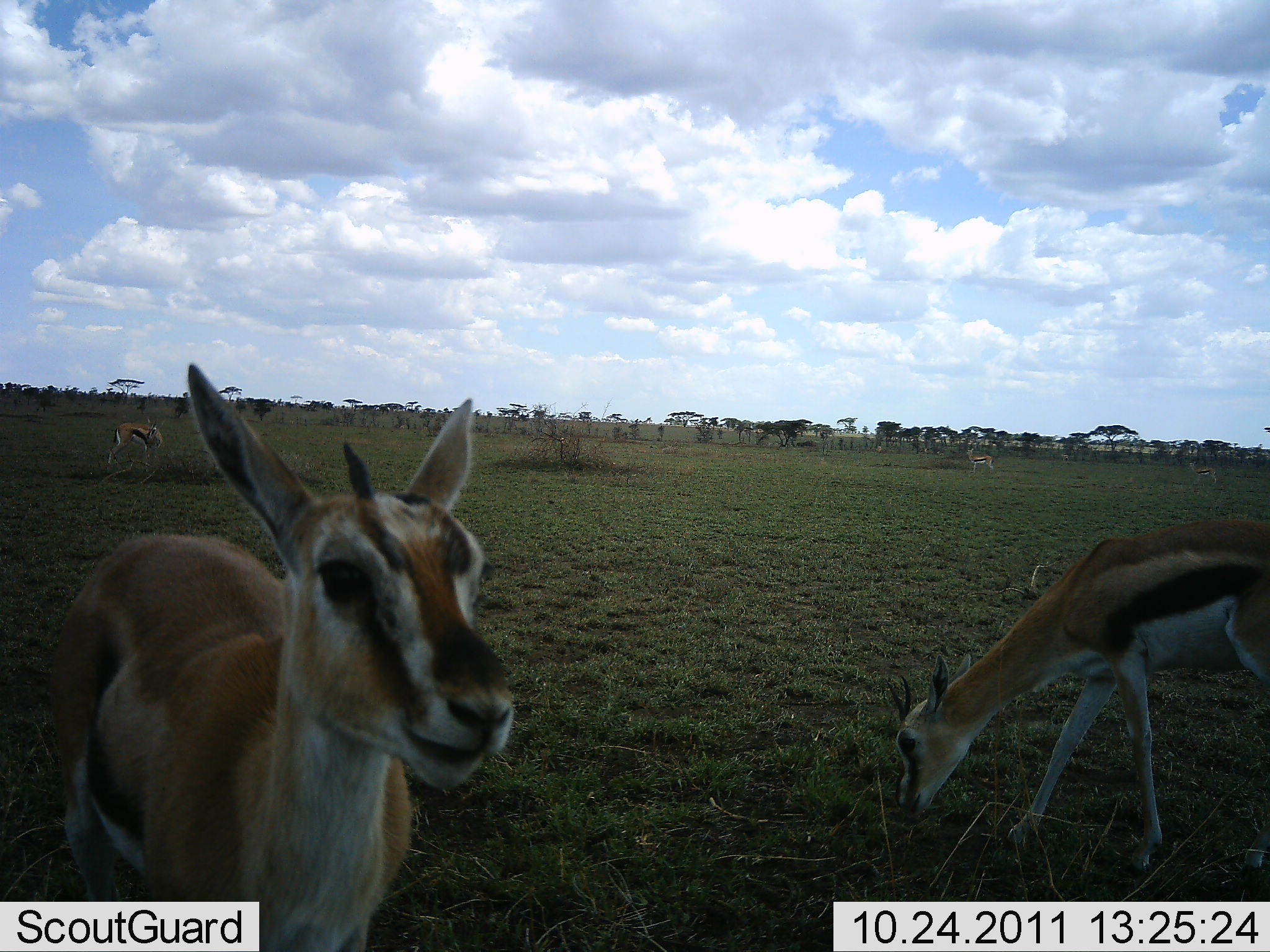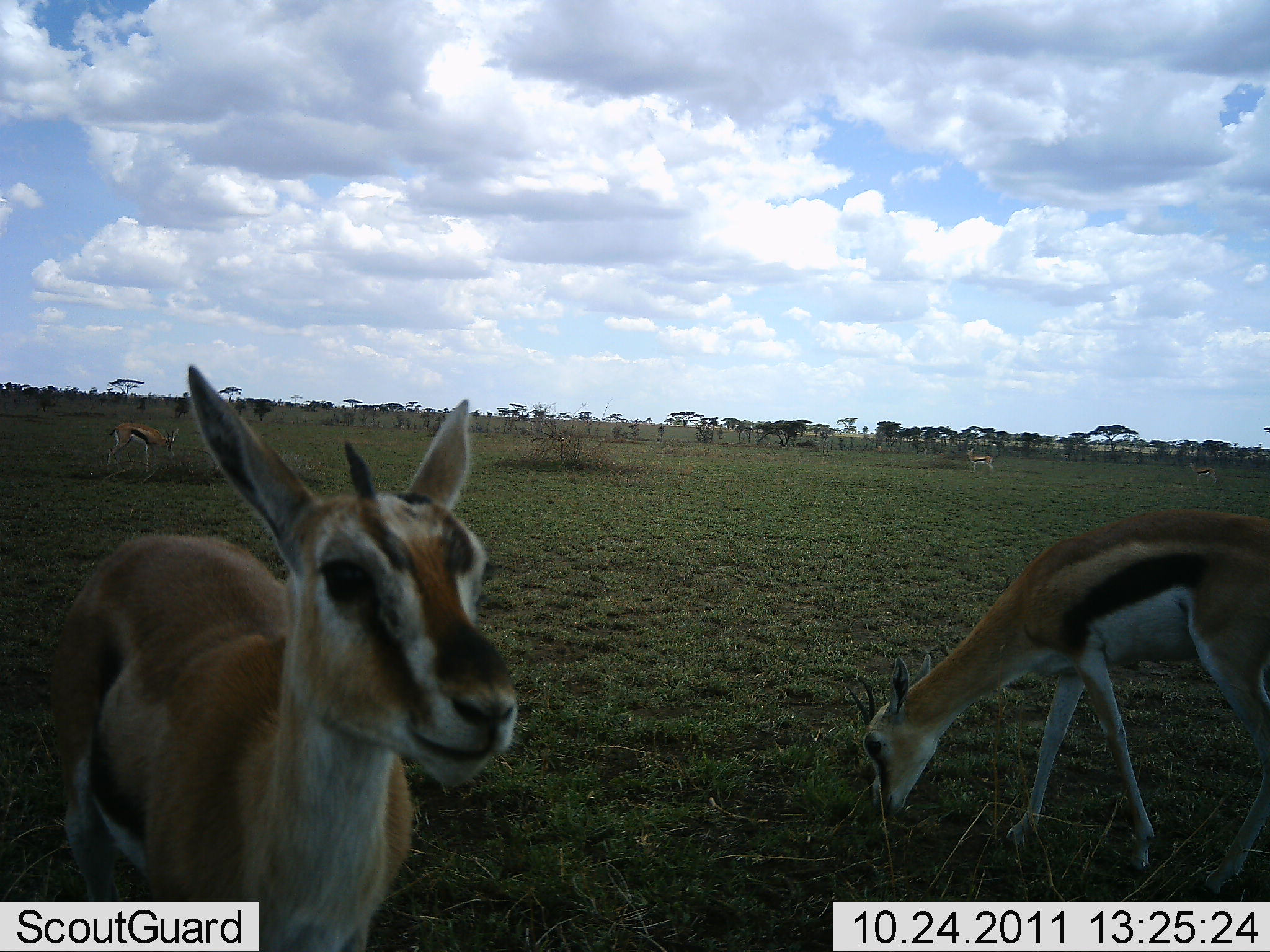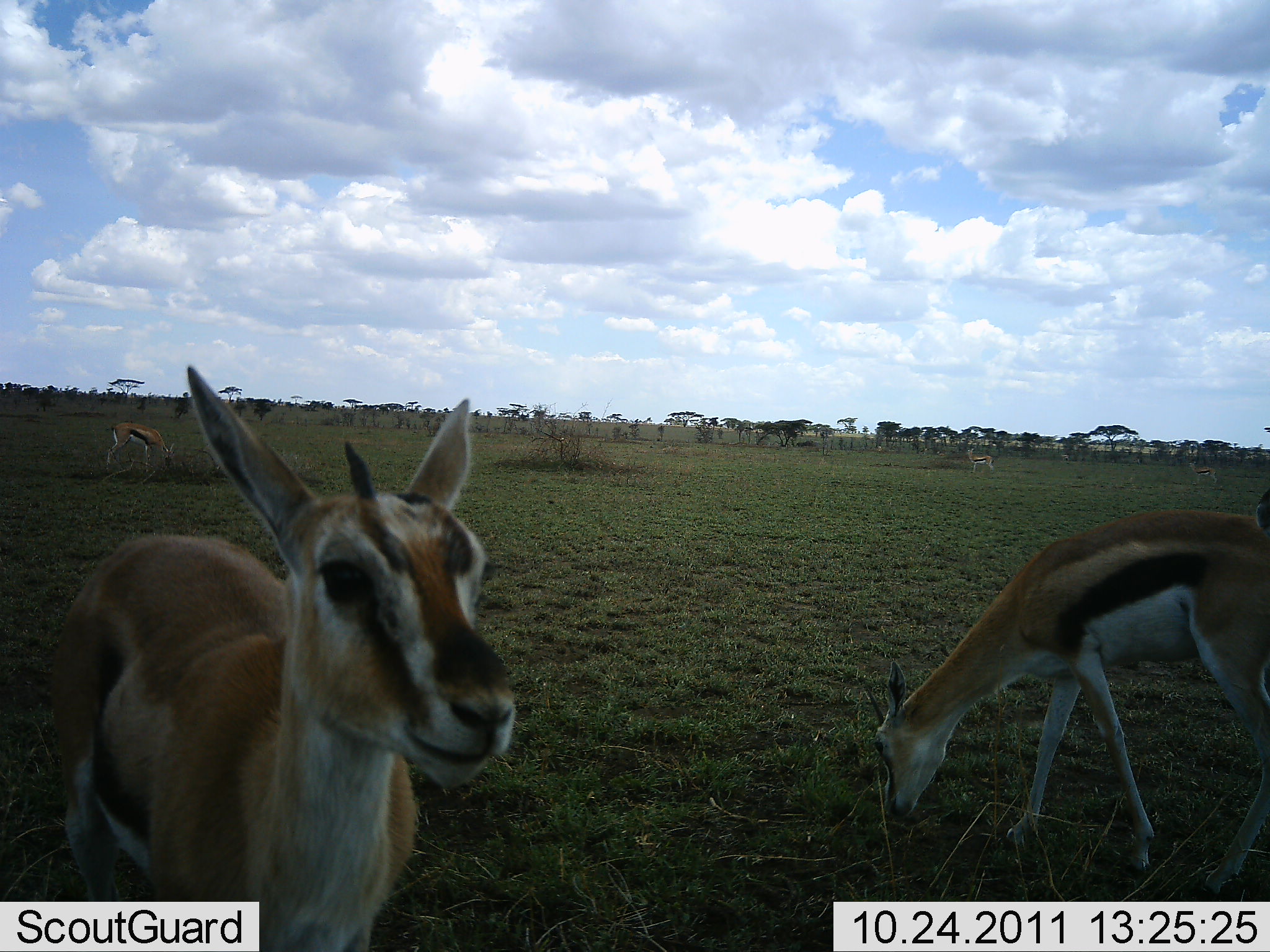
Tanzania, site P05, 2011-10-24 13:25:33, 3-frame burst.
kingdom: Animalia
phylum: Chordata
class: Mammalia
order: Artiodactyla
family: Bovidae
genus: Eudorcas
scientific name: Eudorcas thomsonii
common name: thomson's gazelle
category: gazellethomsons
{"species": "gazellethomsons (thomson's gazelle) (Eudorcas thomsonii)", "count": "4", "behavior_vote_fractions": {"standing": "86%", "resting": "0%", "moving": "21%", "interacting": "0%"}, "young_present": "7%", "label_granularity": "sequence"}